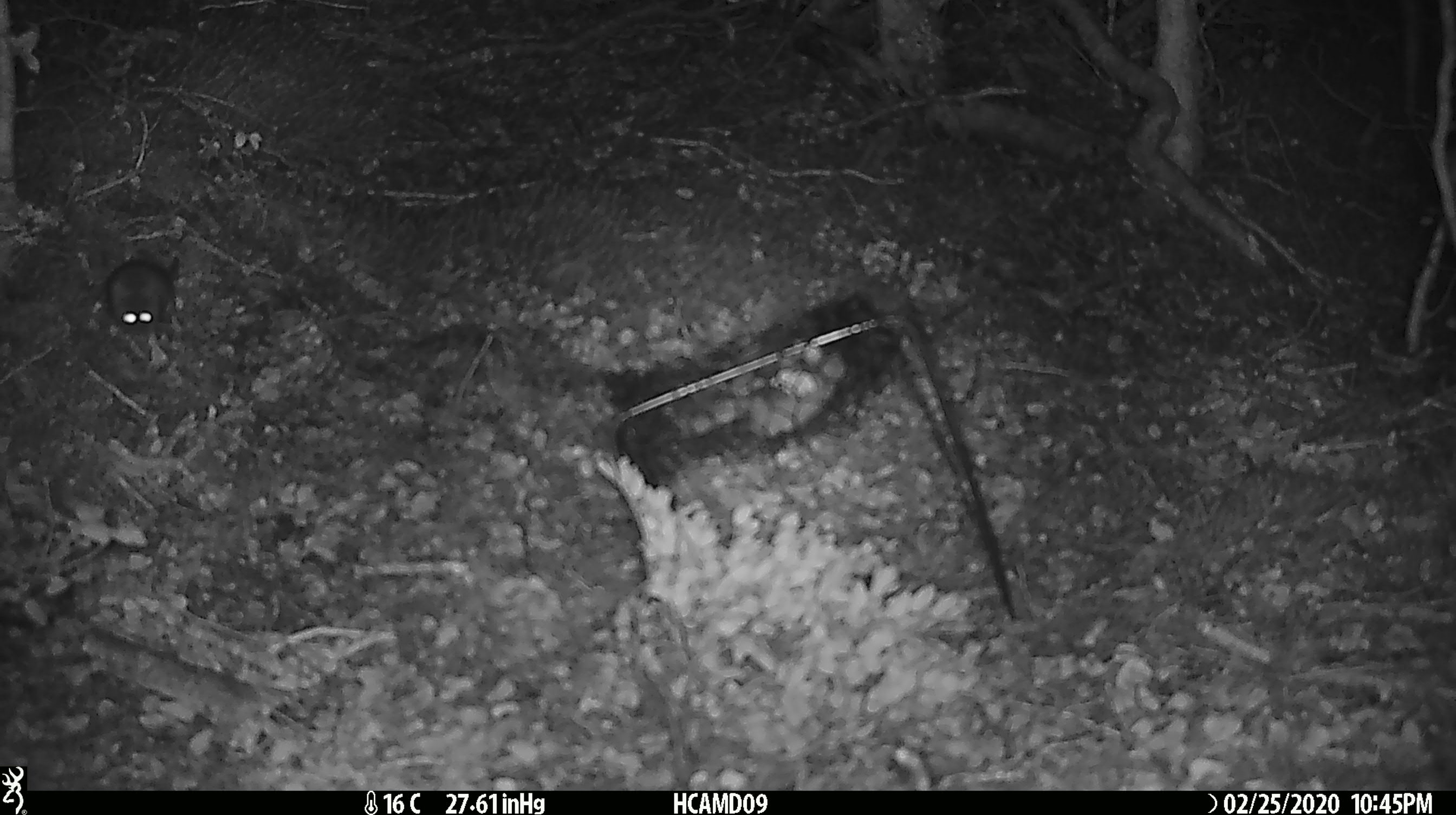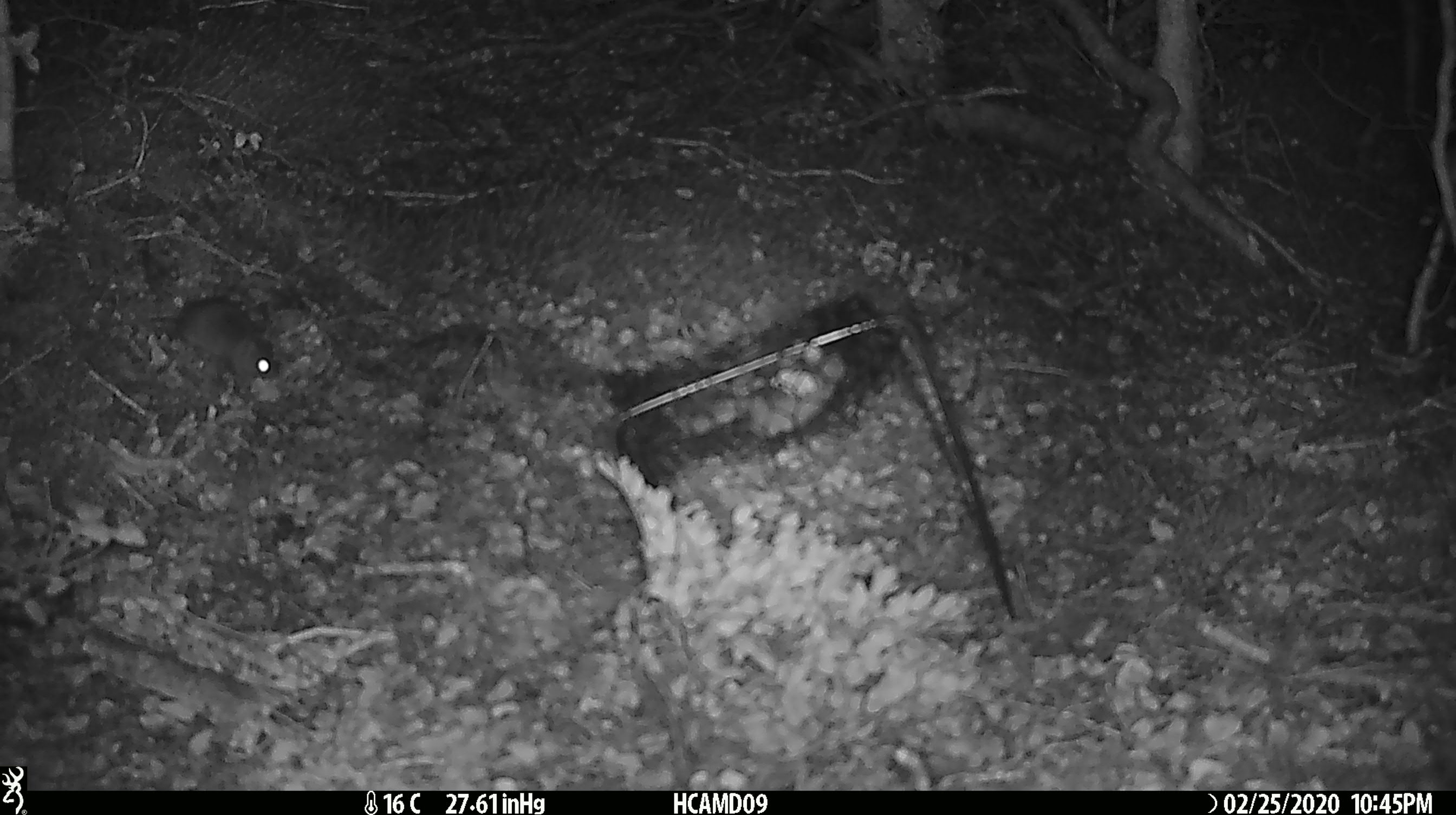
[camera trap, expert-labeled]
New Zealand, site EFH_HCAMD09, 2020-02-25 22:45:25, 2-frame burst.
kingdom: Animalia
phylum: Chordata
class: Mammalia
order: Rodentia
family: Muridae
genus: Mus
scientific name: Mus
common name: mouse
Mouse (Mus).